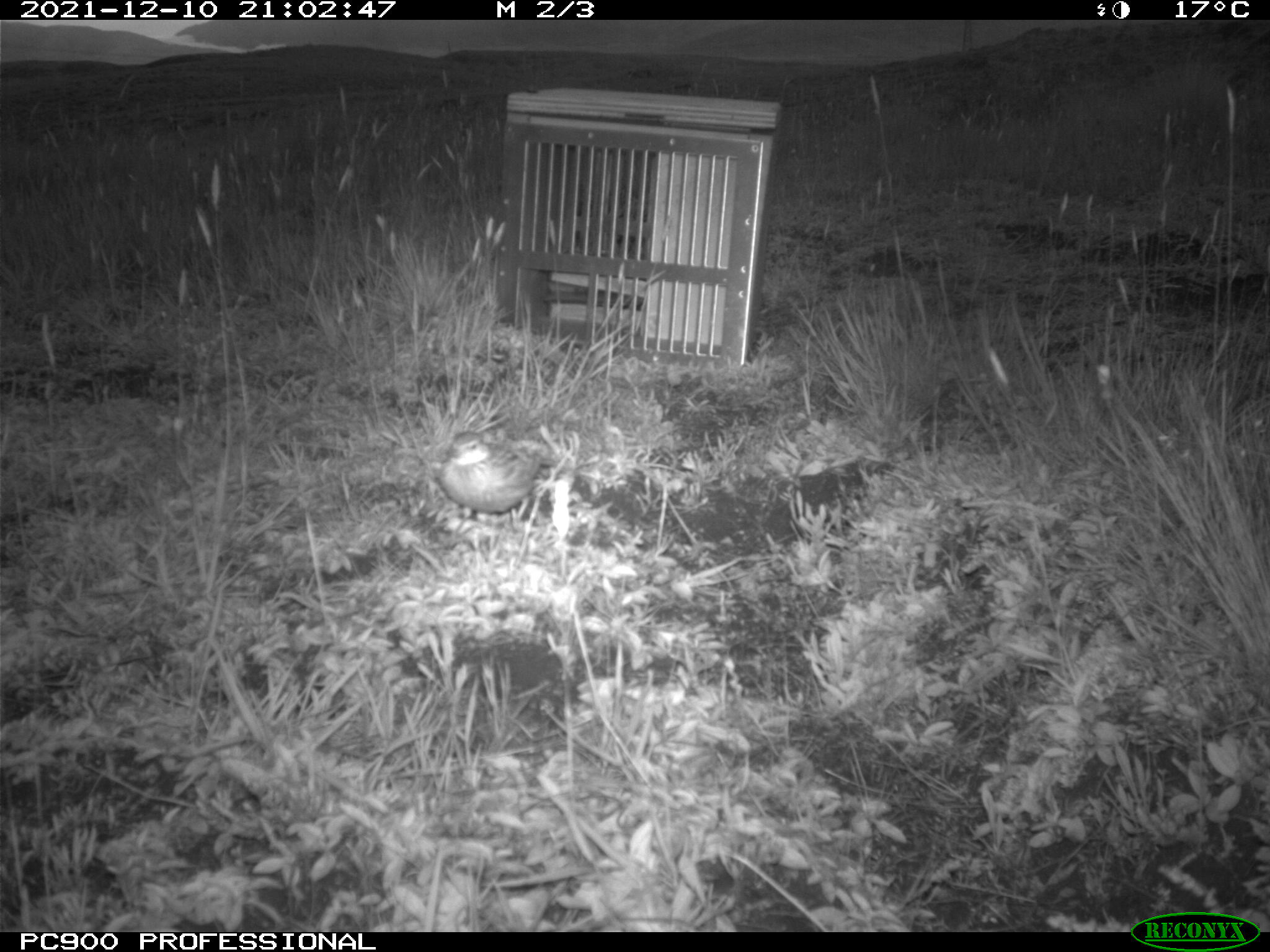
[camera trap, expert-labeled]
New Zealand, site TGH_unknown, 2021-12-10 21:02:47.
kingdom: Animalia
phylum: Chordata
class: Aves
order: Passeriformes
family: Motacillidae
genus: Anthus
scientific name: Anthus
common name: pipit